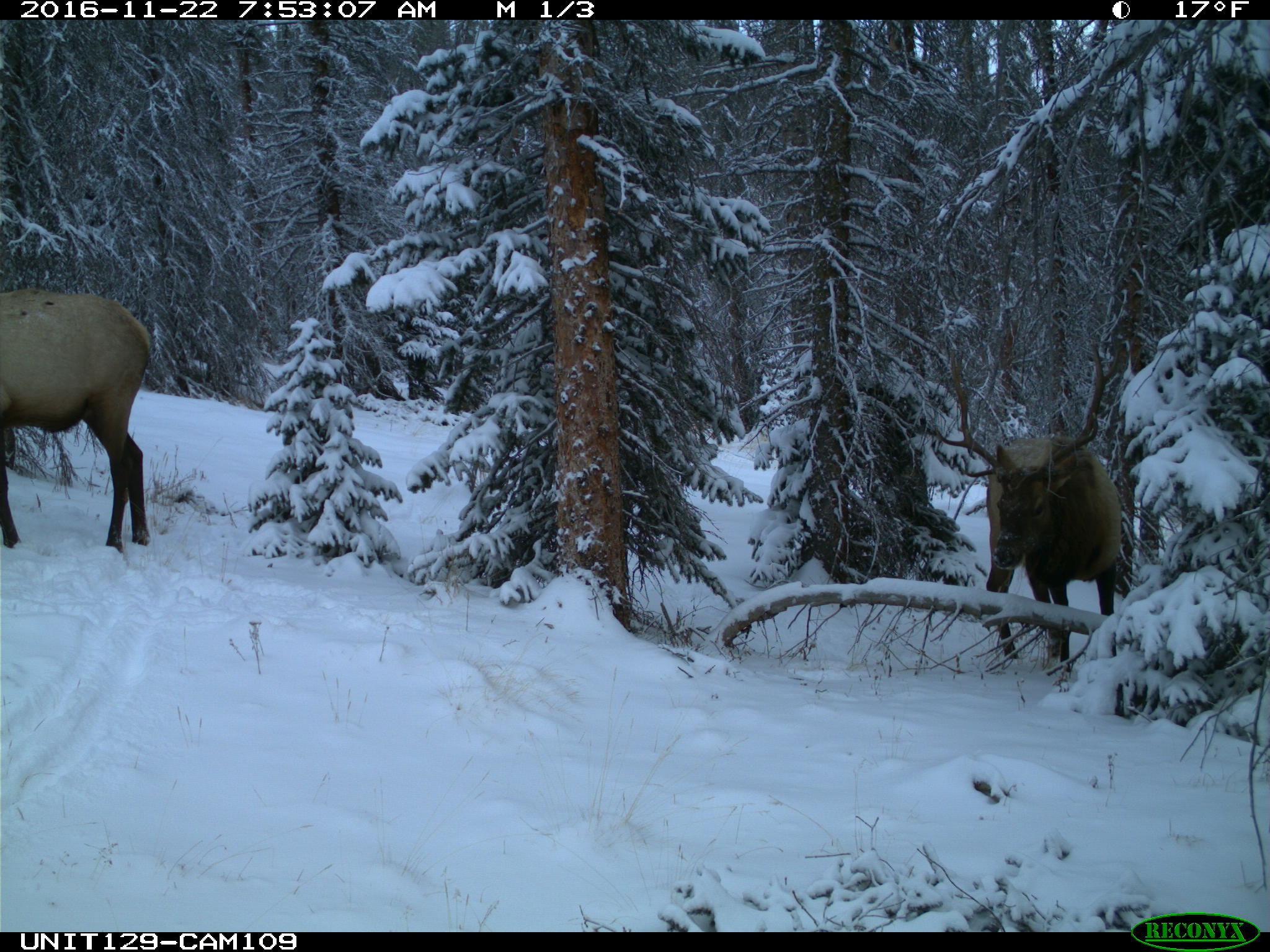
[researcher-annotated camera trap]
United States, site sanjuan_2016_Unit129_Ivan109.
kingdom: Animalia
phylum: Chordata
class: Mammalia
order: Artiodactyla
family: Cervidae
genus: Cervus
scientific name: Cervus elaphus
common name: red deer